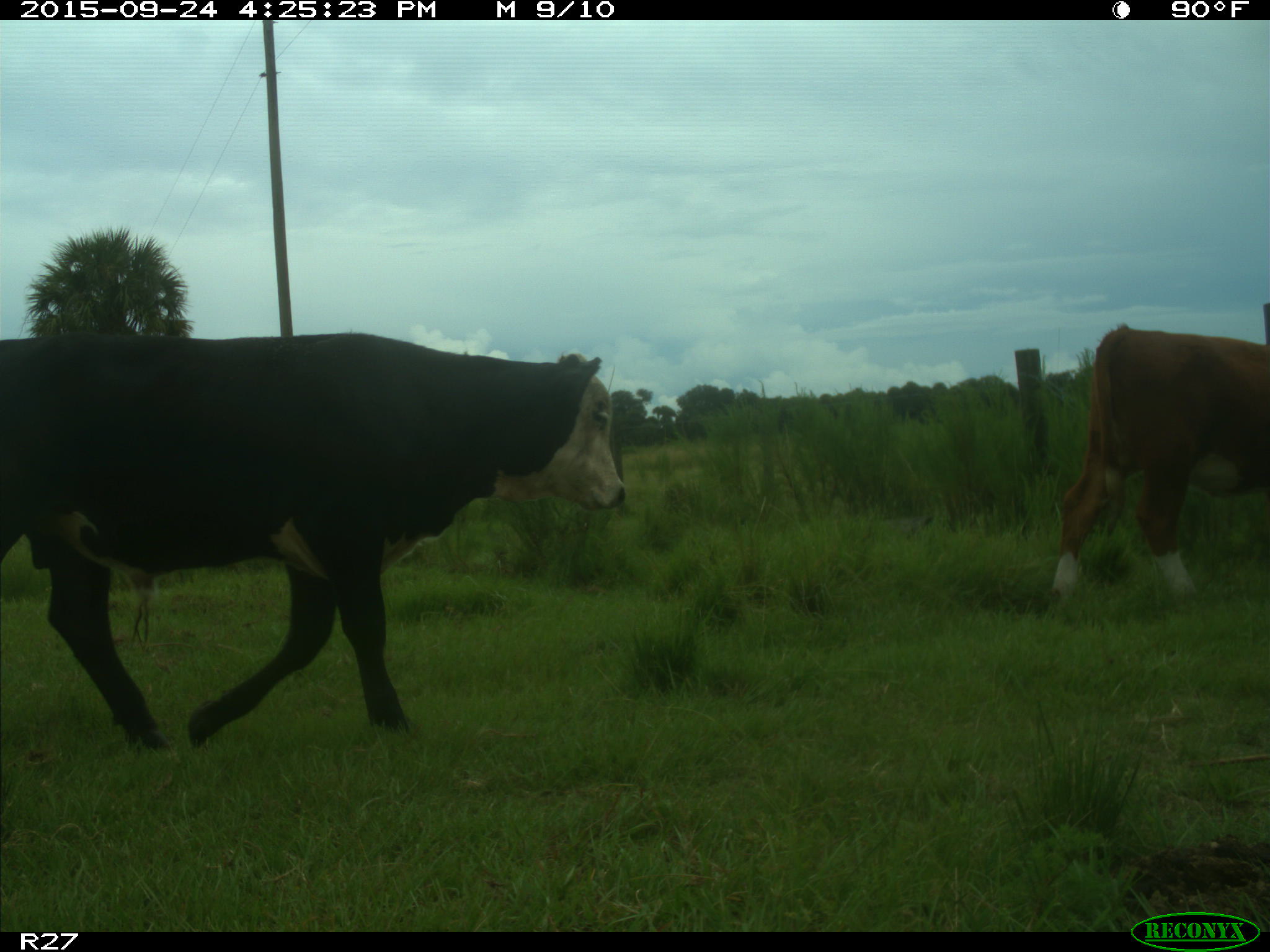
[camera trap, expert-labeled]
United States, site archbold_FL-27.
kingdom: Animalia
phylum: Chordata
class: Mammalia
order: Artiodactyla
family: Bovidae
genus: Bos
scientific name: Bos taurus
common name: domestic cow